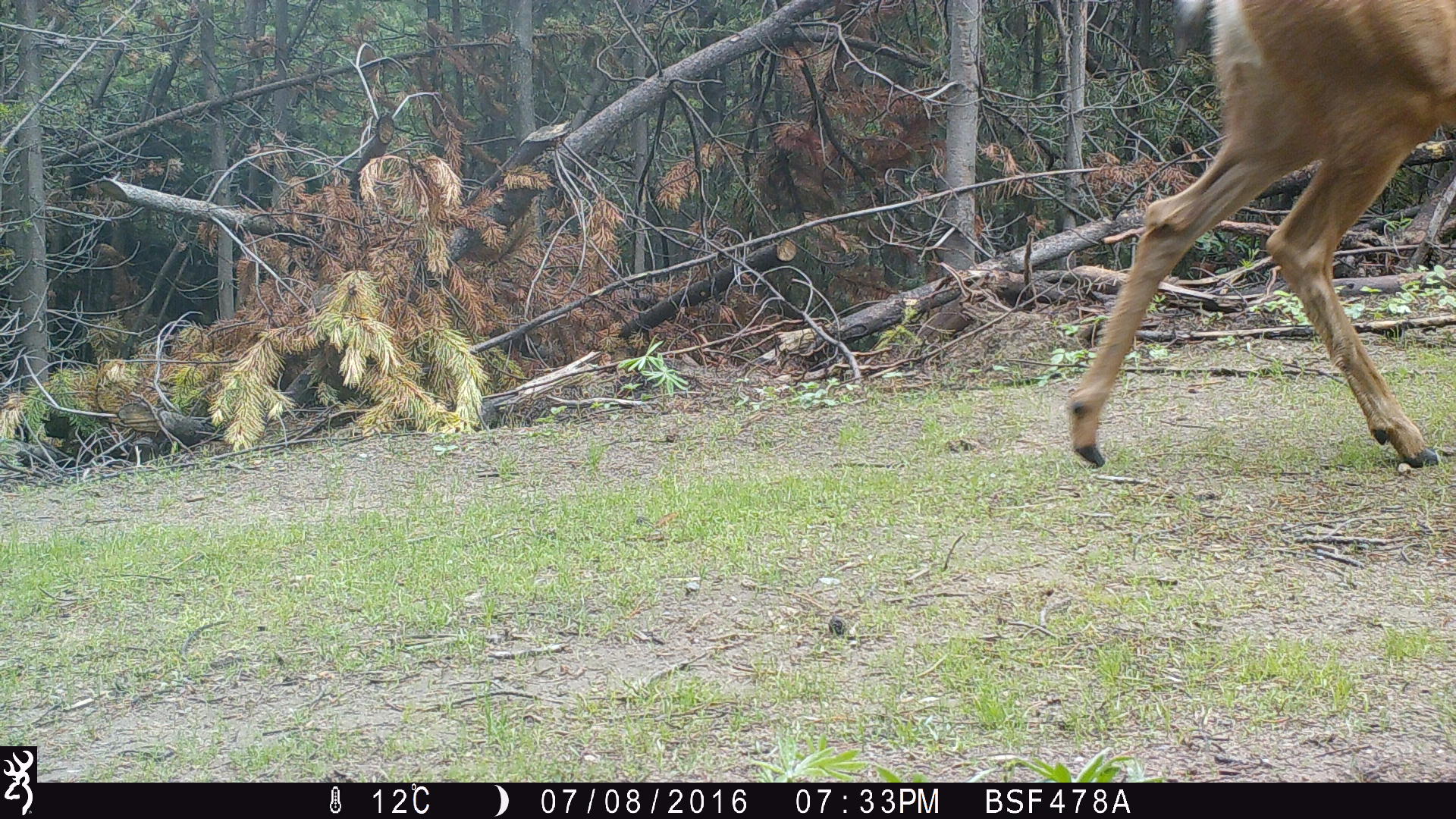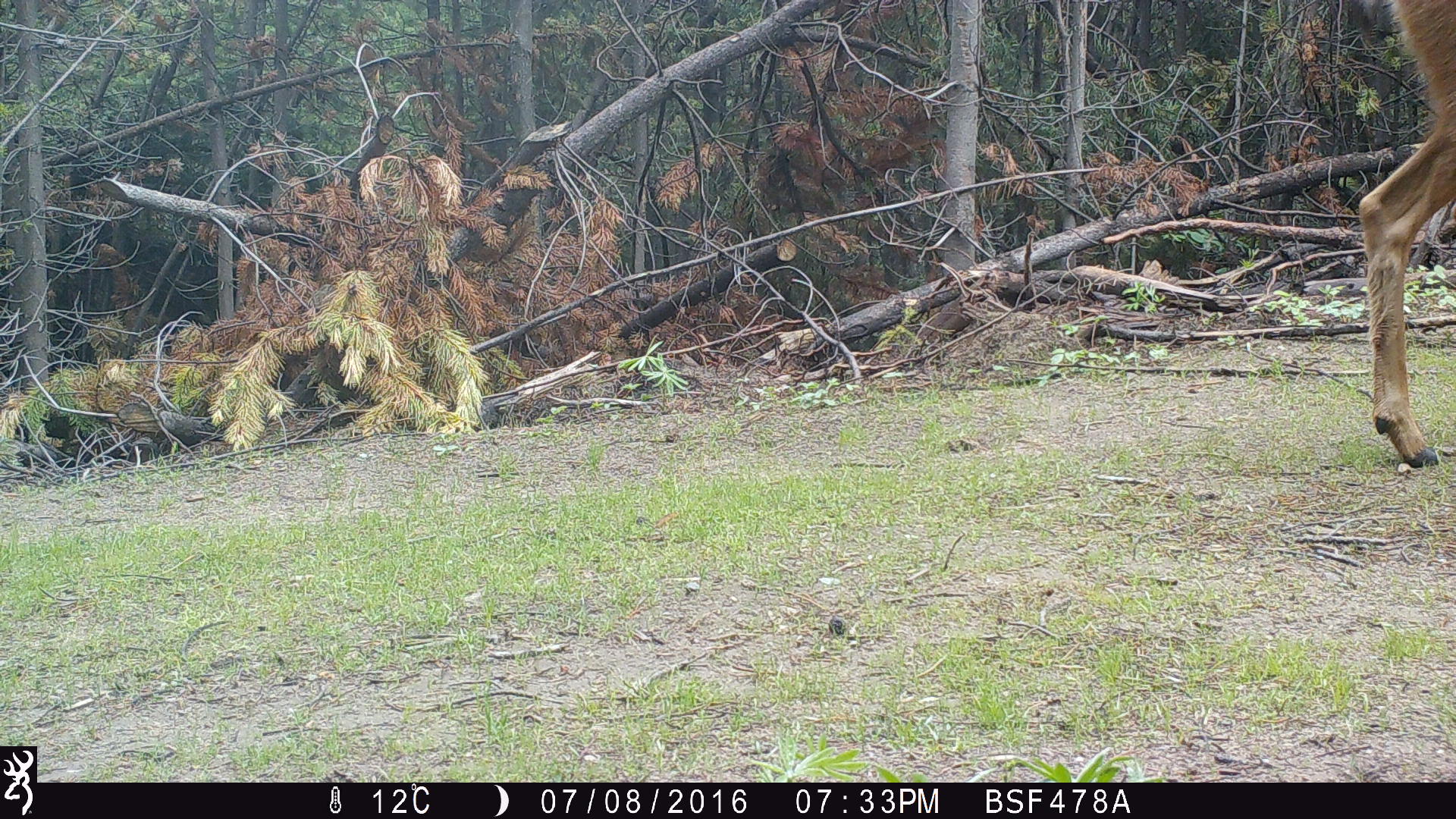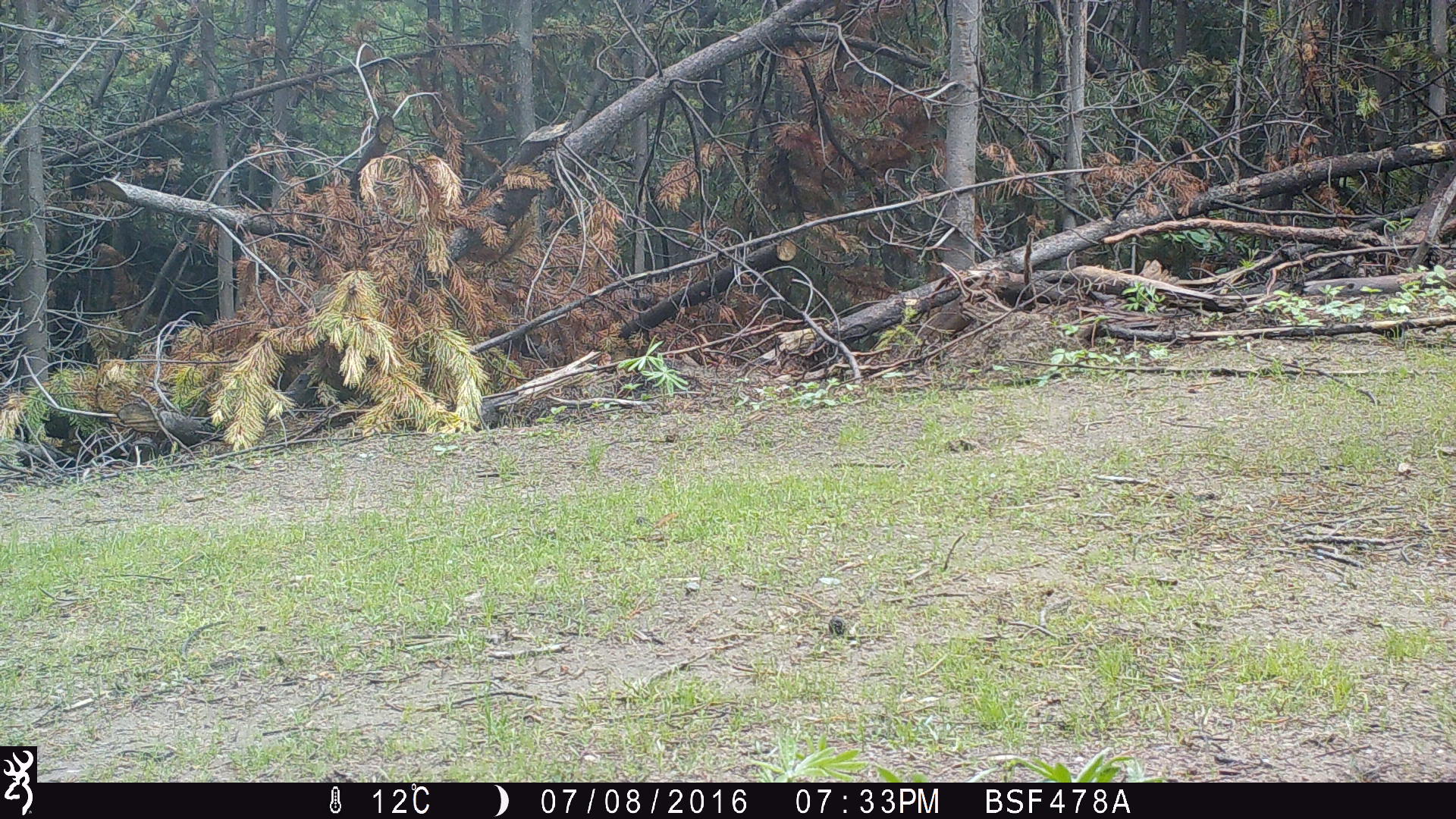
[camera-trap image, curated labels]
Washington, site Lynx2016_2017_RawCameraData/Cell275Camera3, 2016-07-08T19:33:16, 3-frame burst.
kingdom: Animalia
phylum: Chordata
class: Mammalia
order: Artiodactyla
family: Cervidae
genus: Odocoileus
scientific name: Odocoileus hemionus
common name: mule deer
Odocoileus hemionus (mule deer). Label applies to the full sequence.